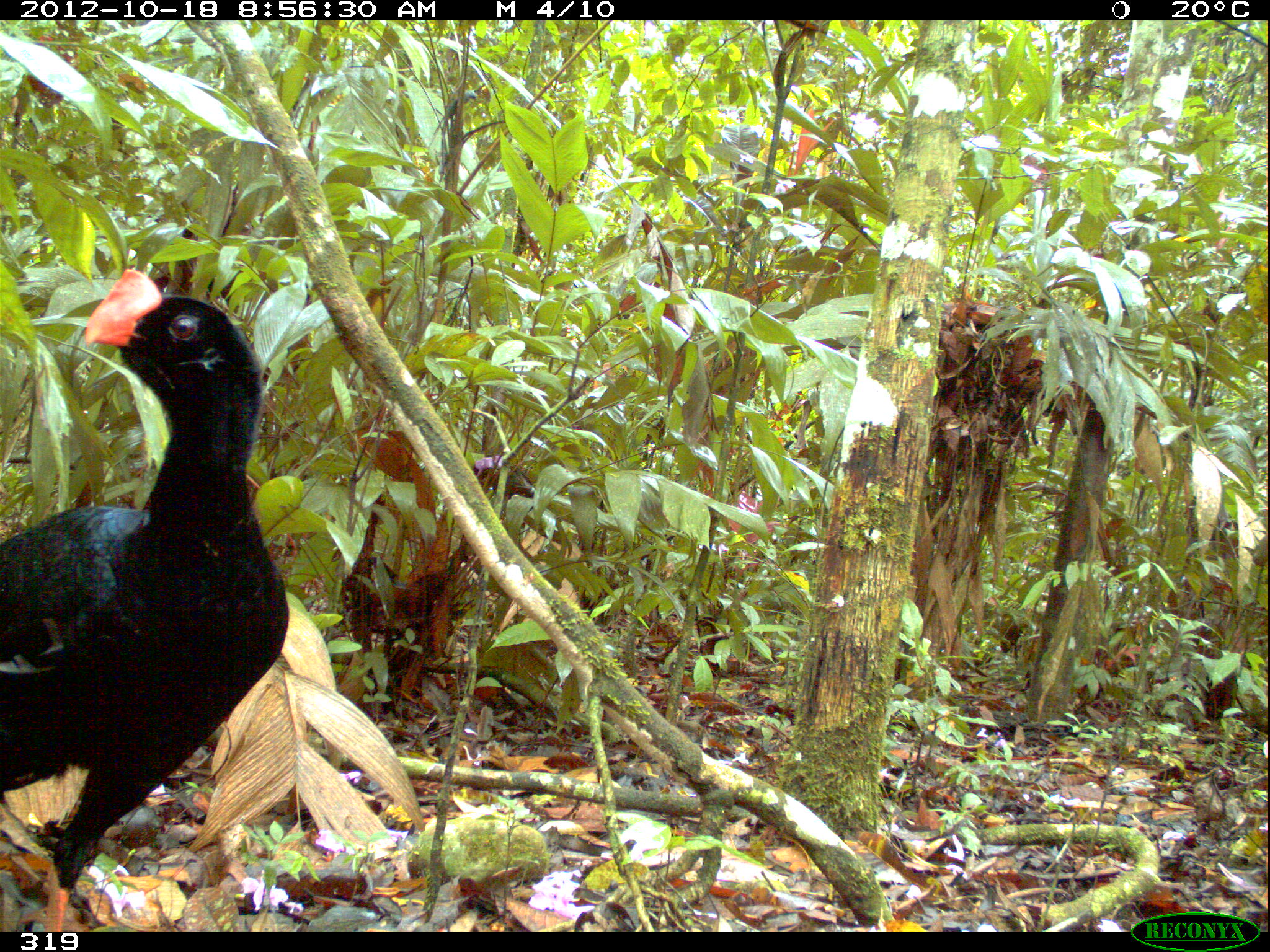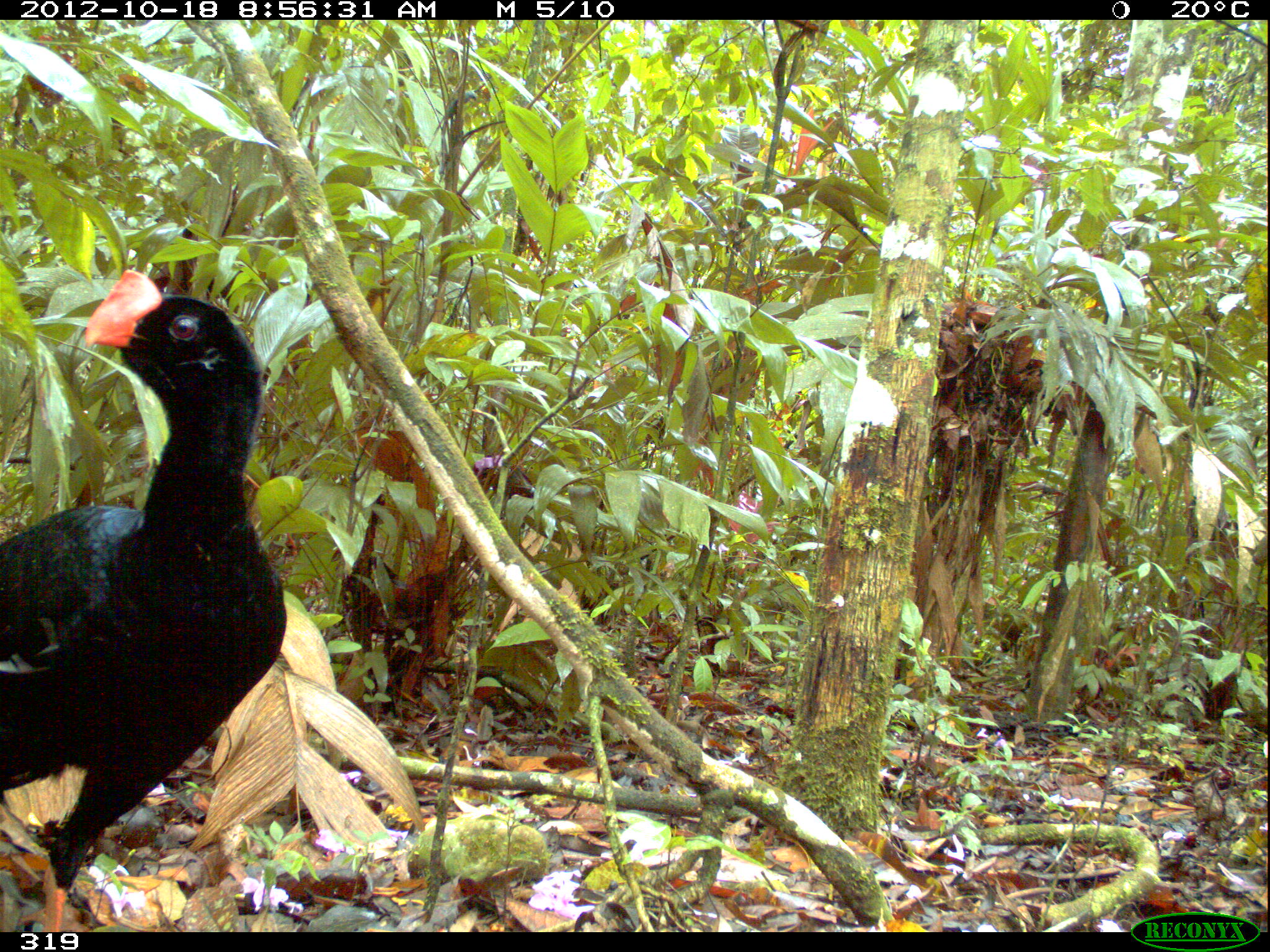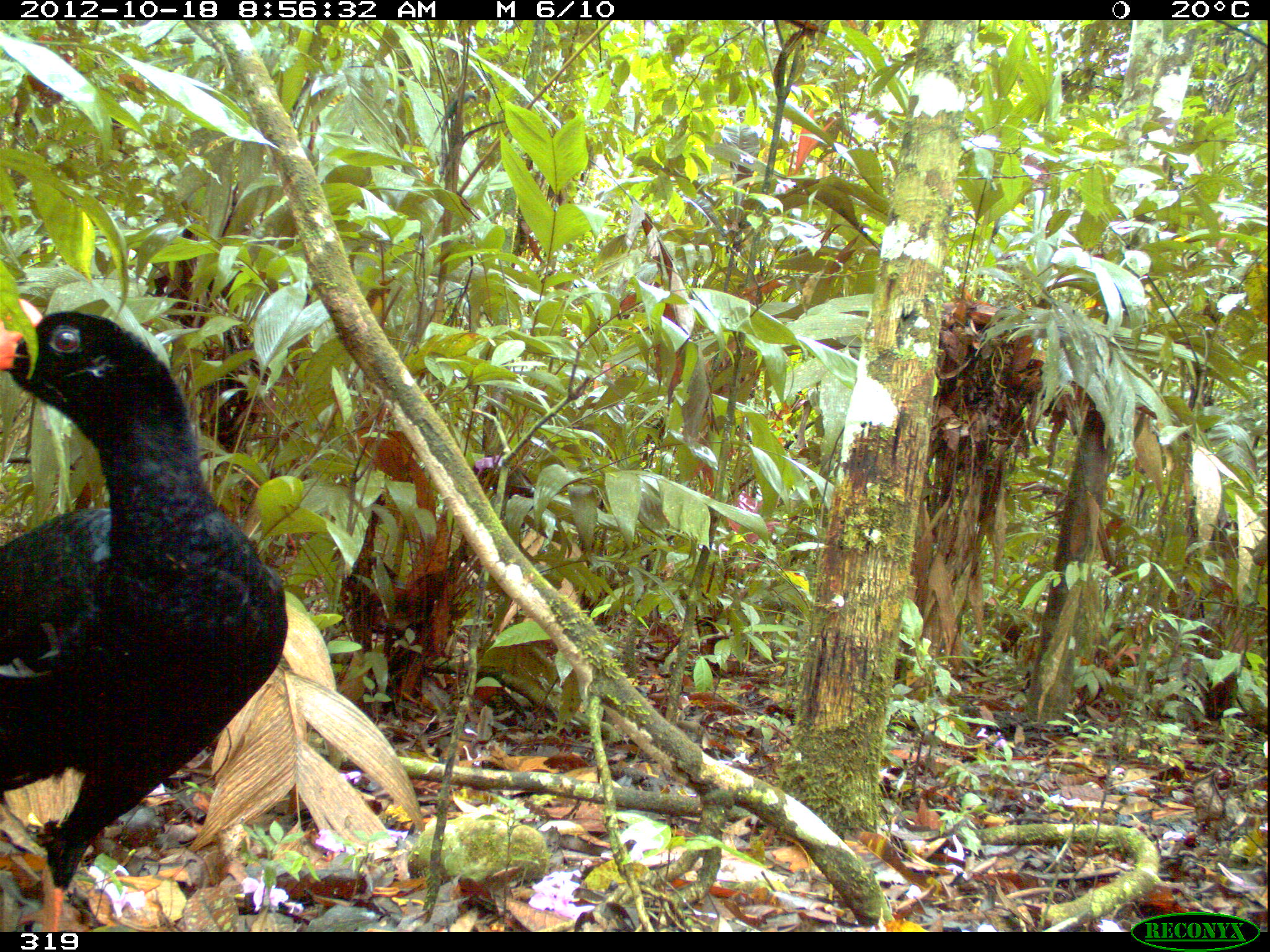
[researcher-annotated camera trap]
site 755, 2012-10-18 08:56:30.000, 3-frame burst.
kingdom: Animalia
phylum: Chordata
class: Aves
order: Galliformes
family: Cracidae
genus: Mitu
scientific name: Mitu tuberosum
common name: razor-billed curassow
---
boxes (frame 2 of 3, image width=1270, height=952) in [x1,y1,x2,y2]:
mitu tuberosum: [0,266,287,932]; [518,528,584,611]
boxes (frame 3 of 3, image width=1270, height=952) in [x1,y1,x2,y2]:
mitu tuberosum: [0,294,288,932]; [521,530,588,612]